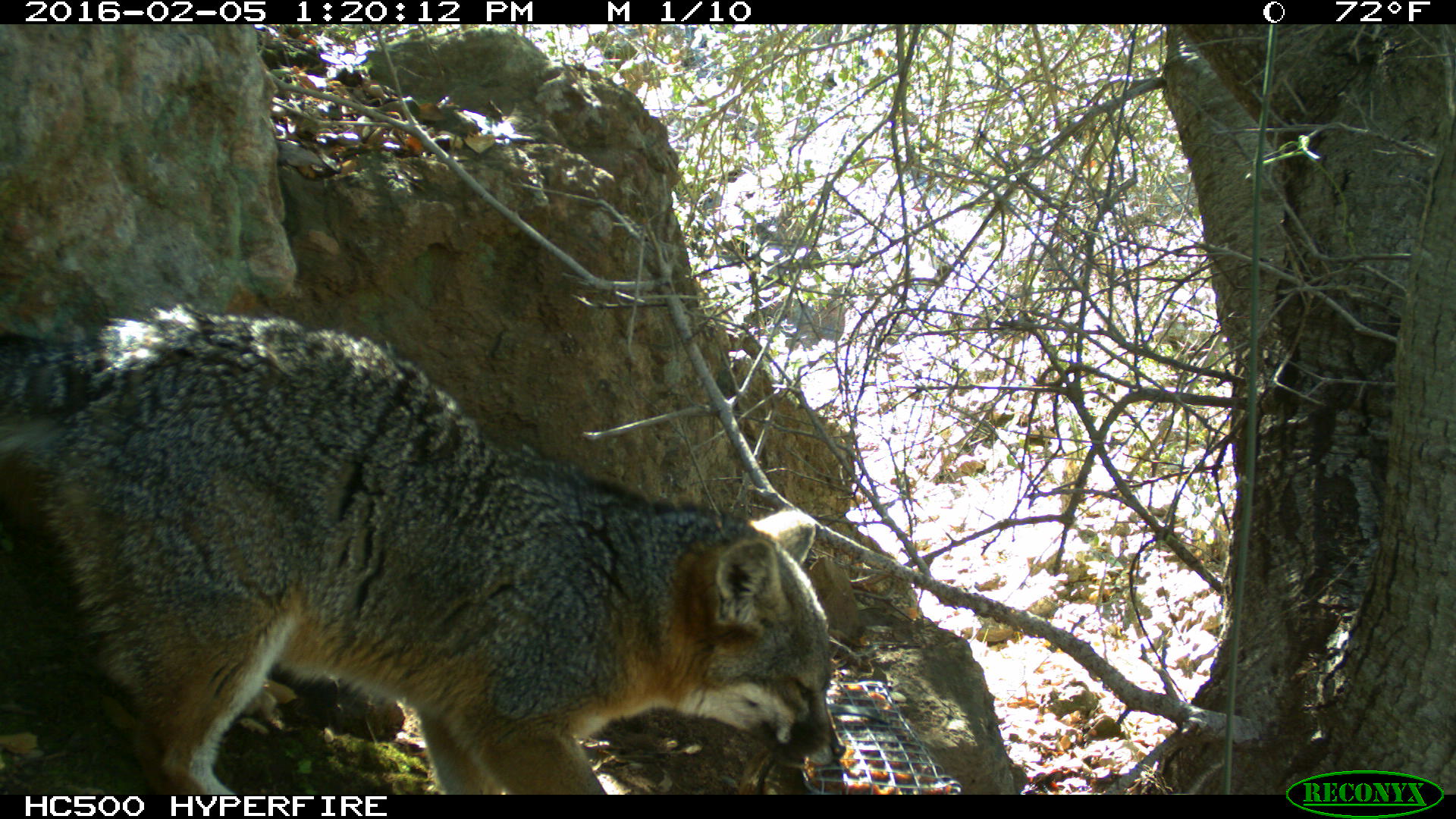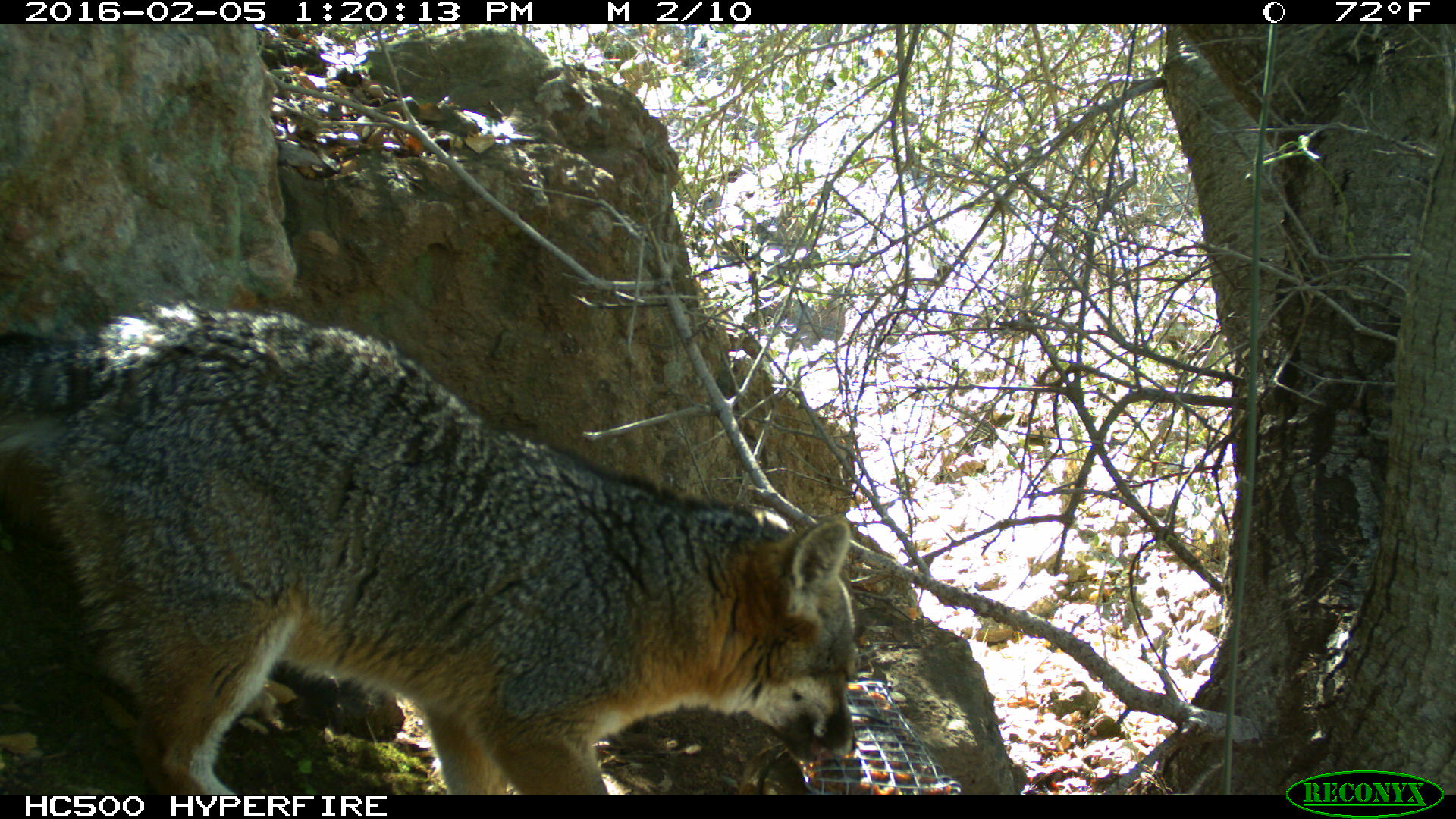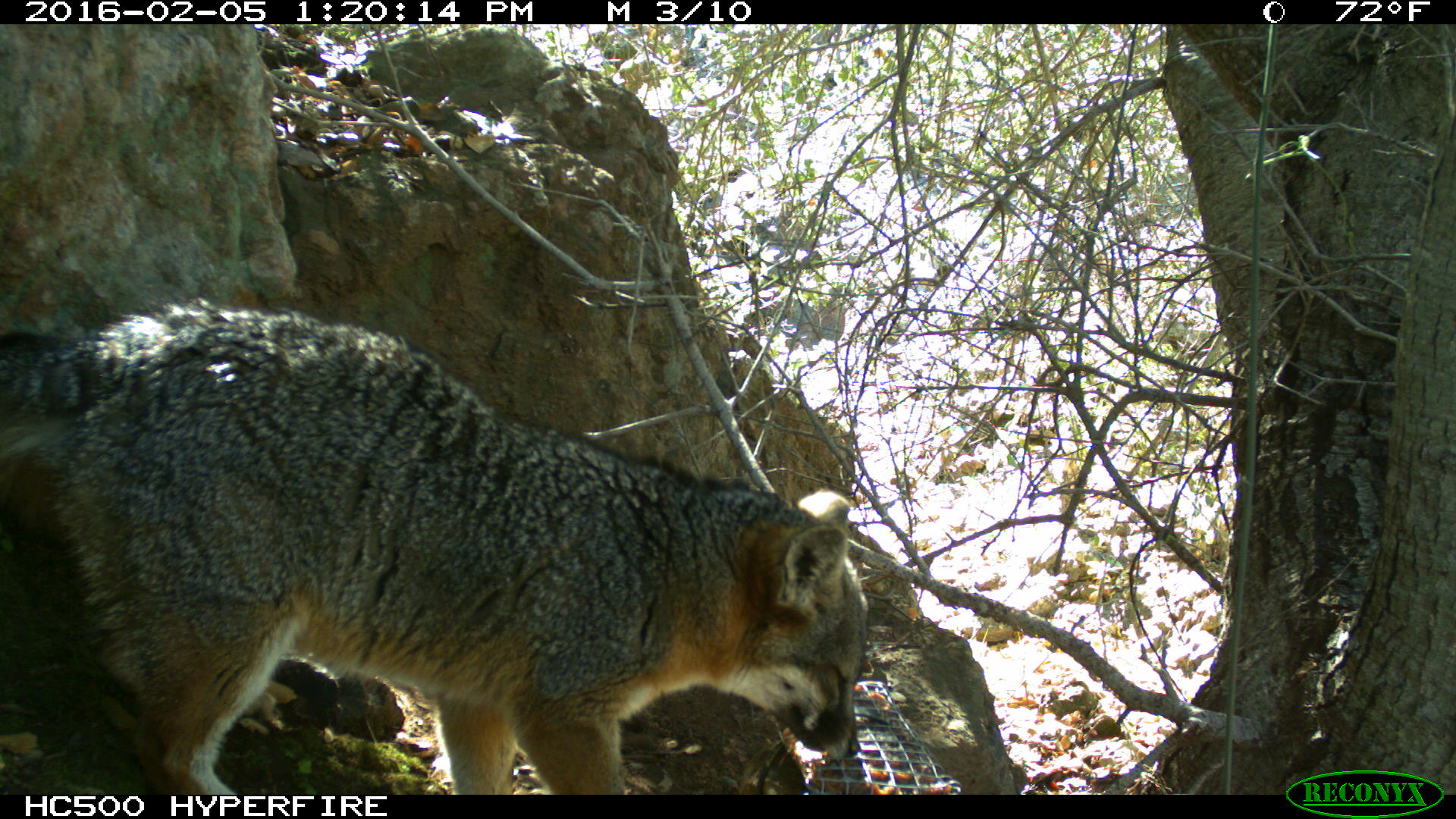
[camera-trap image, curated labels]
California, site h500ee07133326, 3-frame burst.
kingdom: Animalia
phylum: Chordata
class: Mammalia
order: Carnivora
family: Canidae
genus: Urocyon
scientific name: Urocyon littoralis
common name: island fox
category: fox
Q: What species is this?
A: Fox (island fox) (Urocyon littoralis).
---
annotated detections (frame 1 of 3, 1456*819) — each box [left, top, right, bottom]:
fox: [0, 303, 845, 794]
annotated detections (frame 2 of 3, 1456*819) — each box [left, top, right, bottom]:
fox: [0, 299, 857, 794]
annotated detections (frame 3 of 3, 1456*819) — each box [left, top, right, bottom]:
fox: [0, 297, 870, 794]